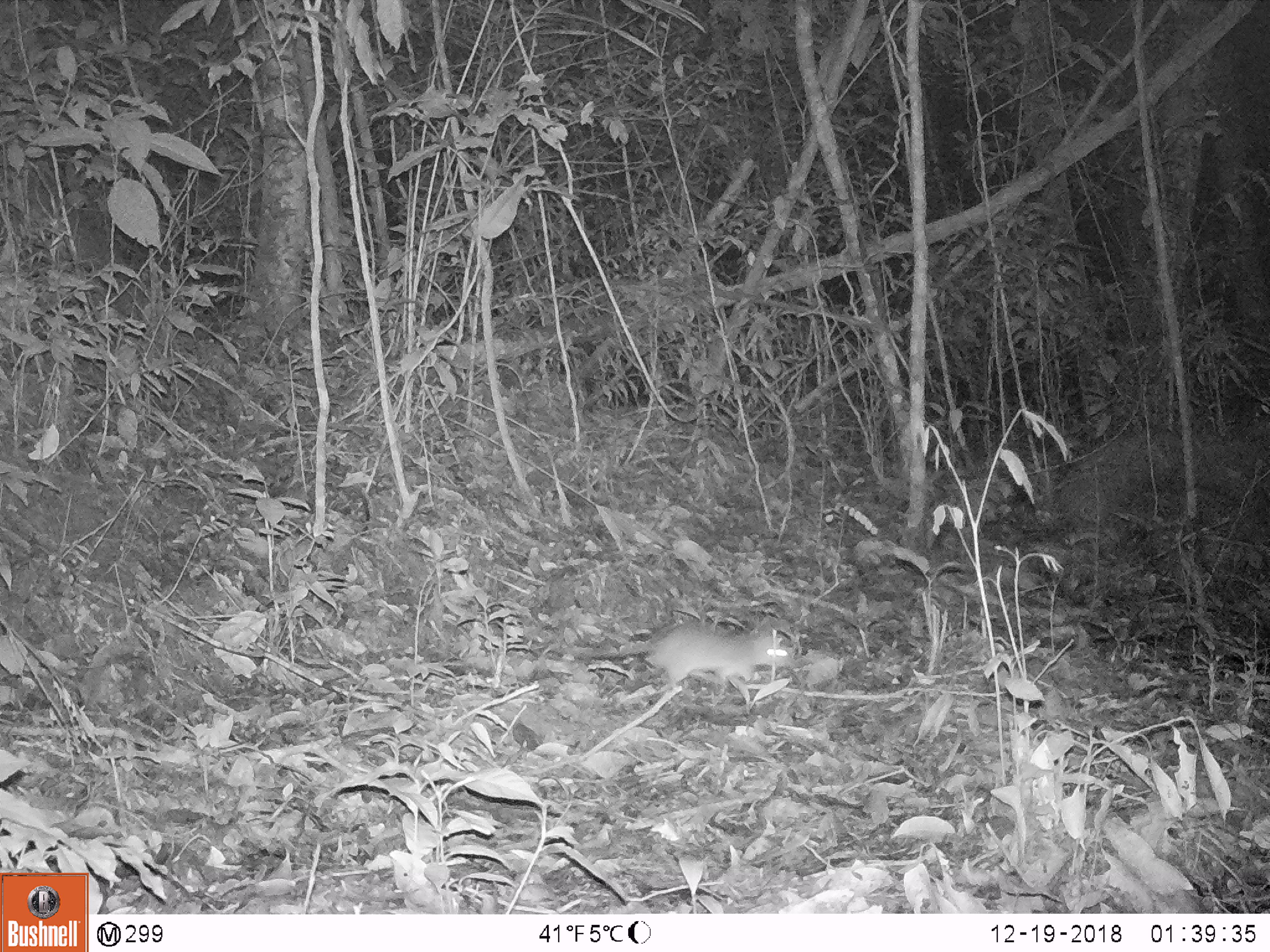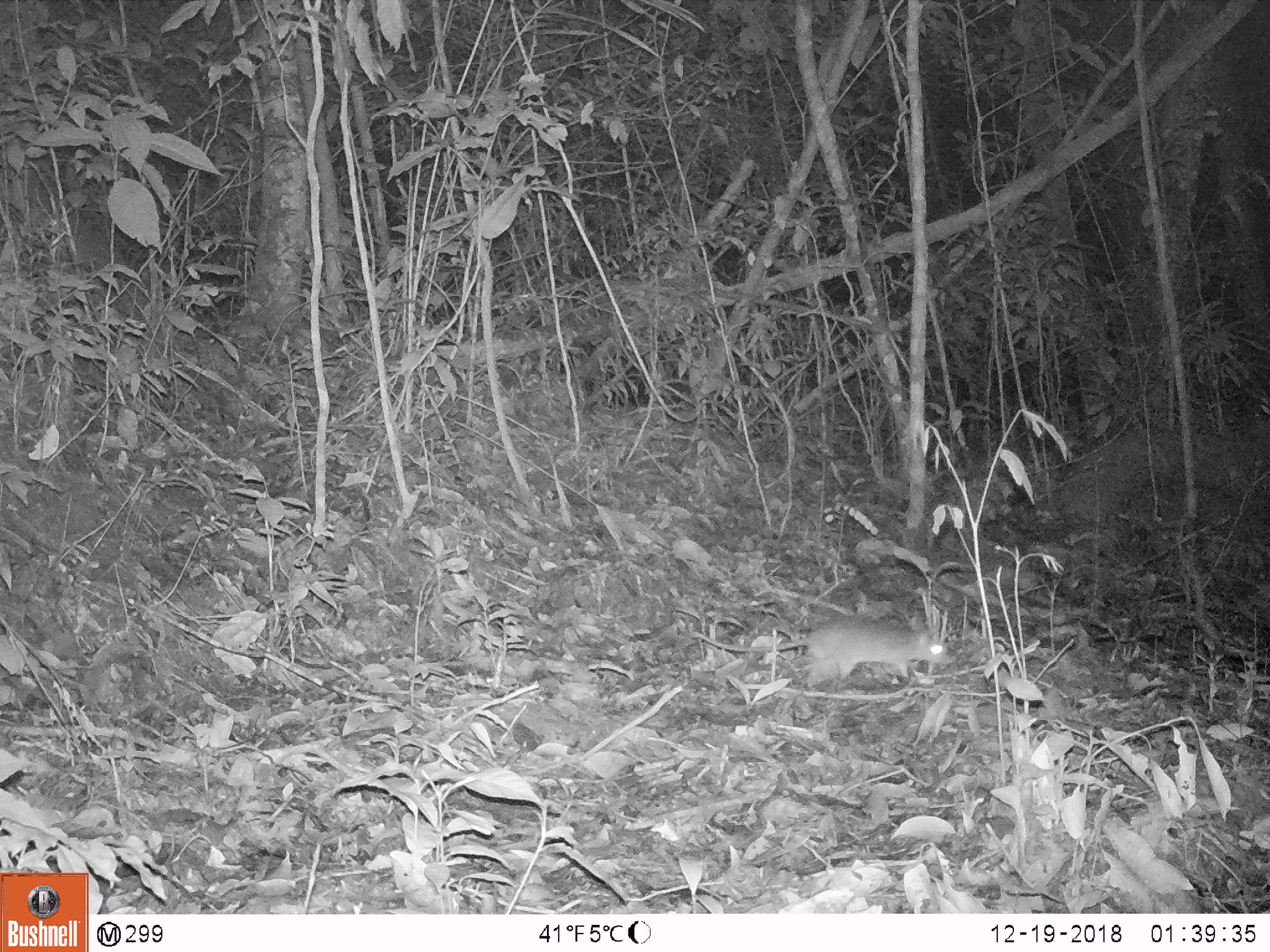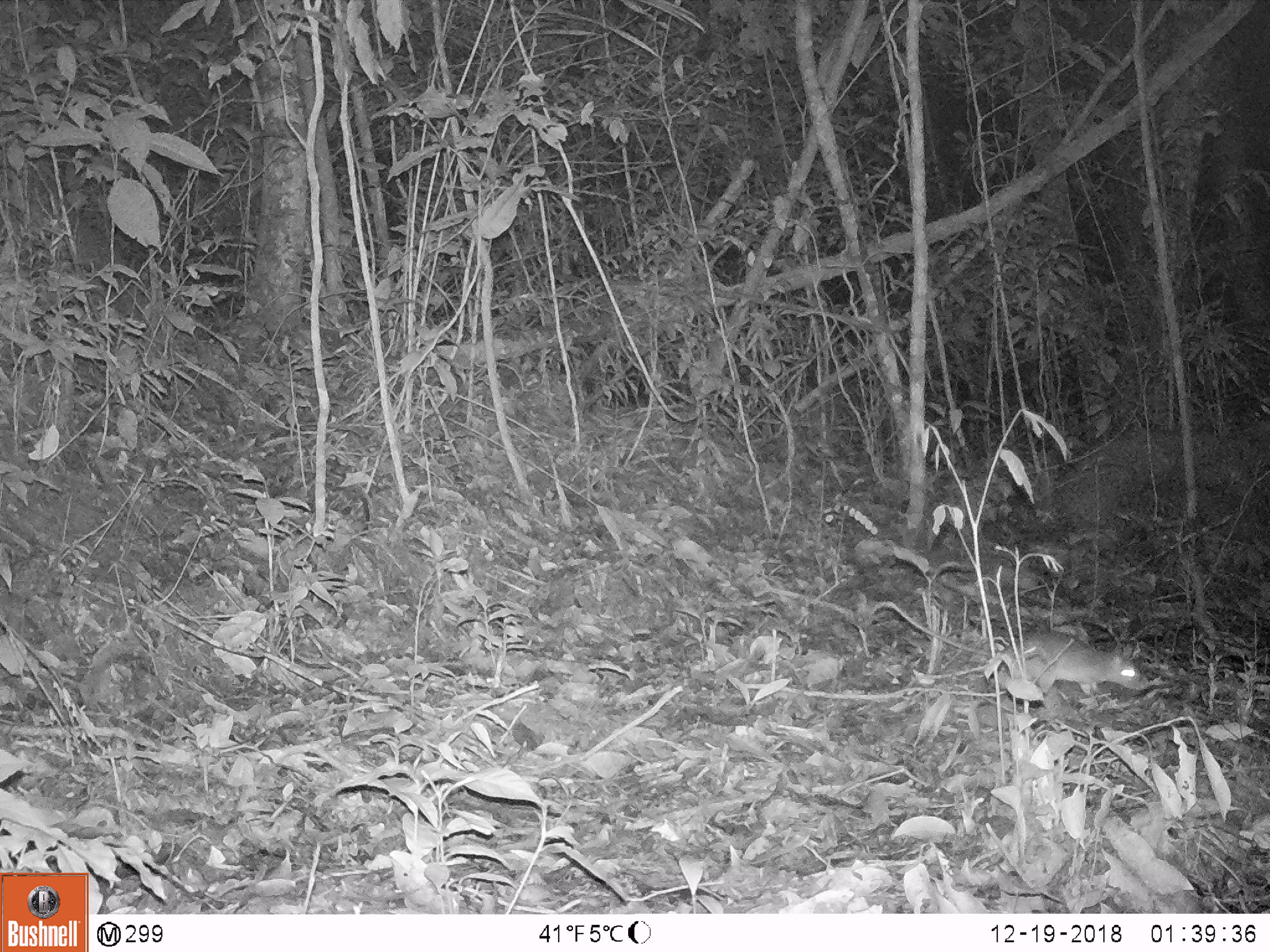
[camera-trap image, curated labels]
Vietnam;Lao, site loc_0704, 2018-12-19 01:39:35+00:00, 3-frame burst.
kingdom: Animalia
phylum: Chordata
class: Mammalia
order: Rodentia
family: Muridae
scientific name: Muridae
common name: old-world mice and rats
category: unidentified murid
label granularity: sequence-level